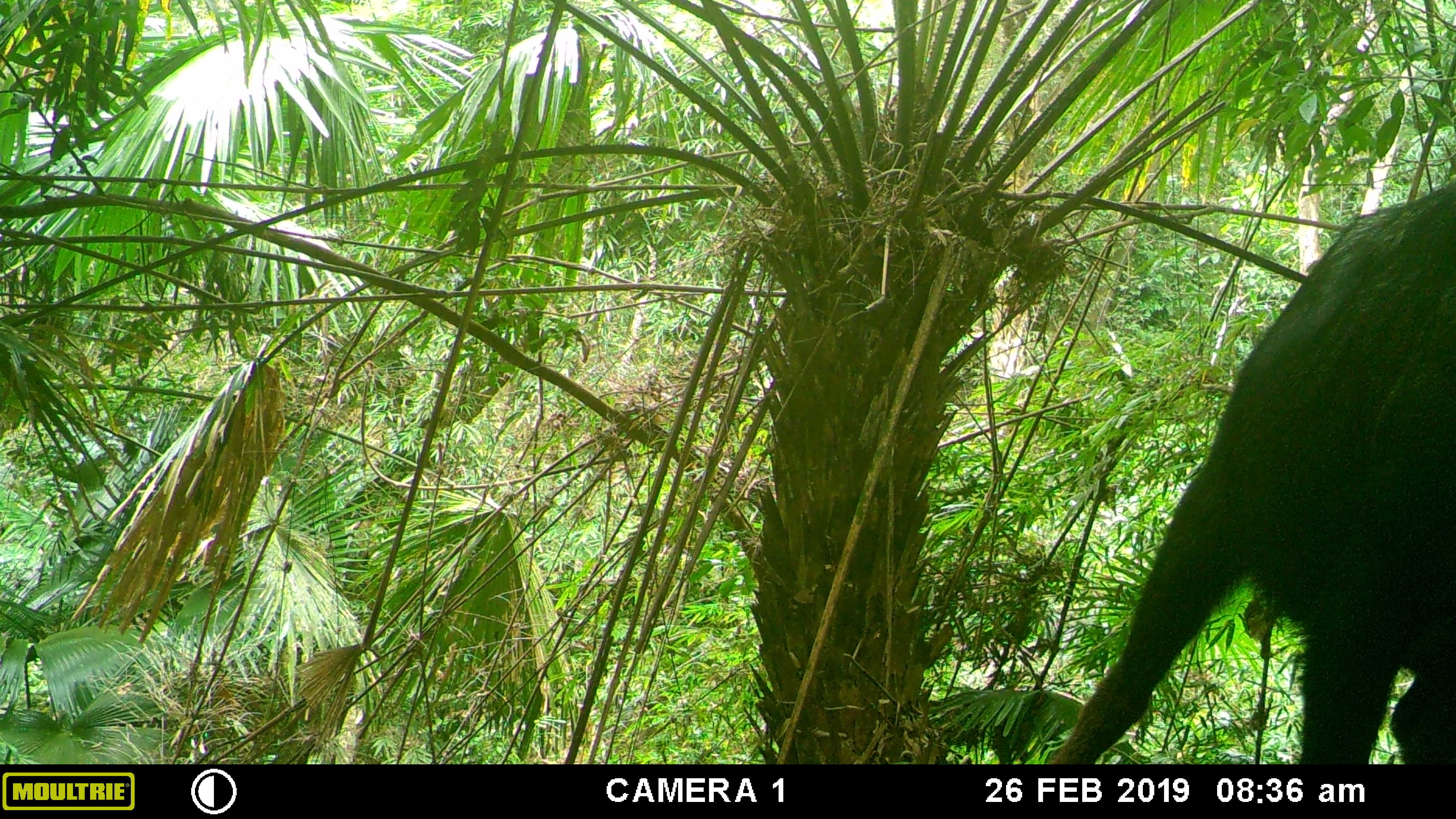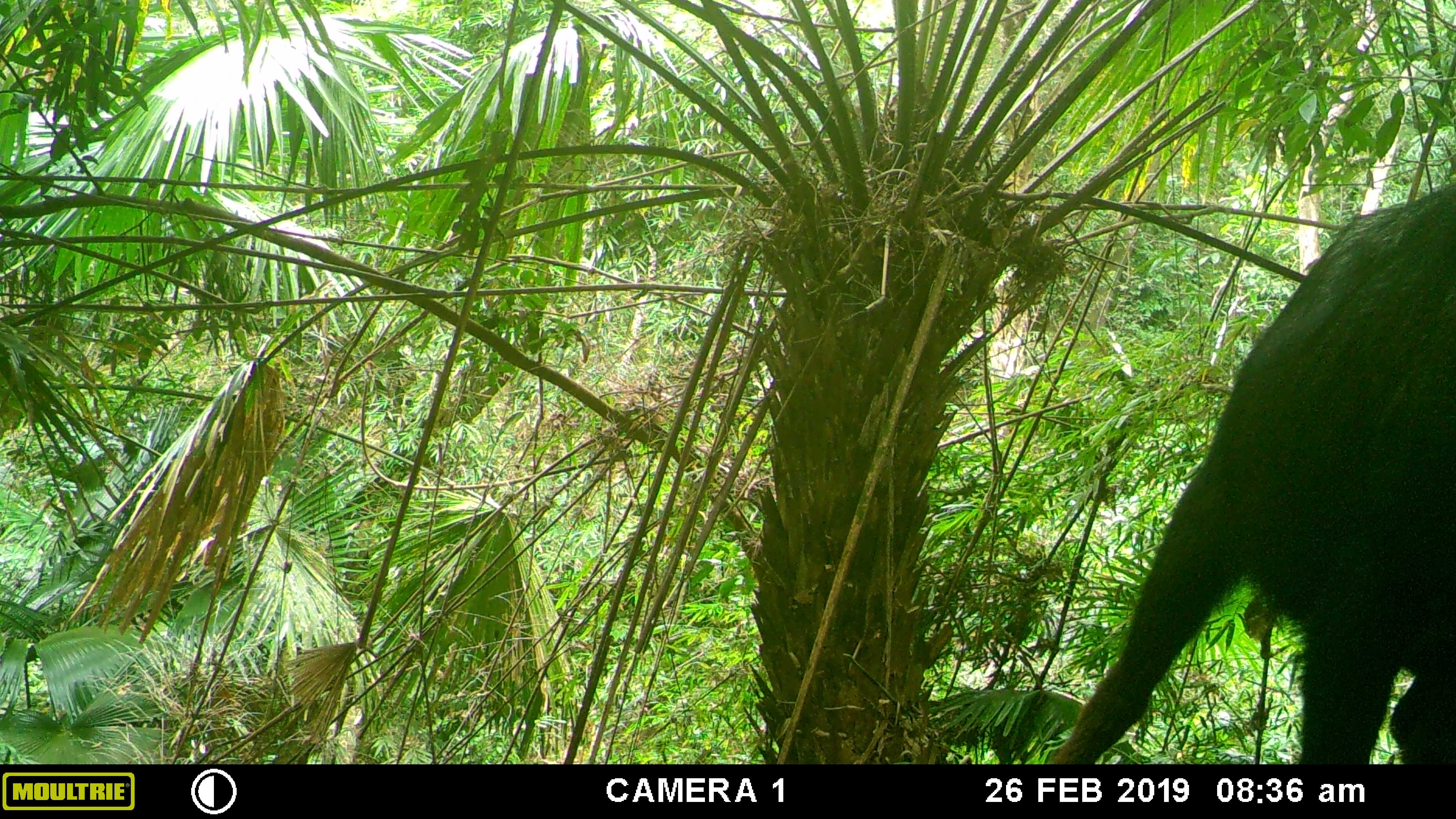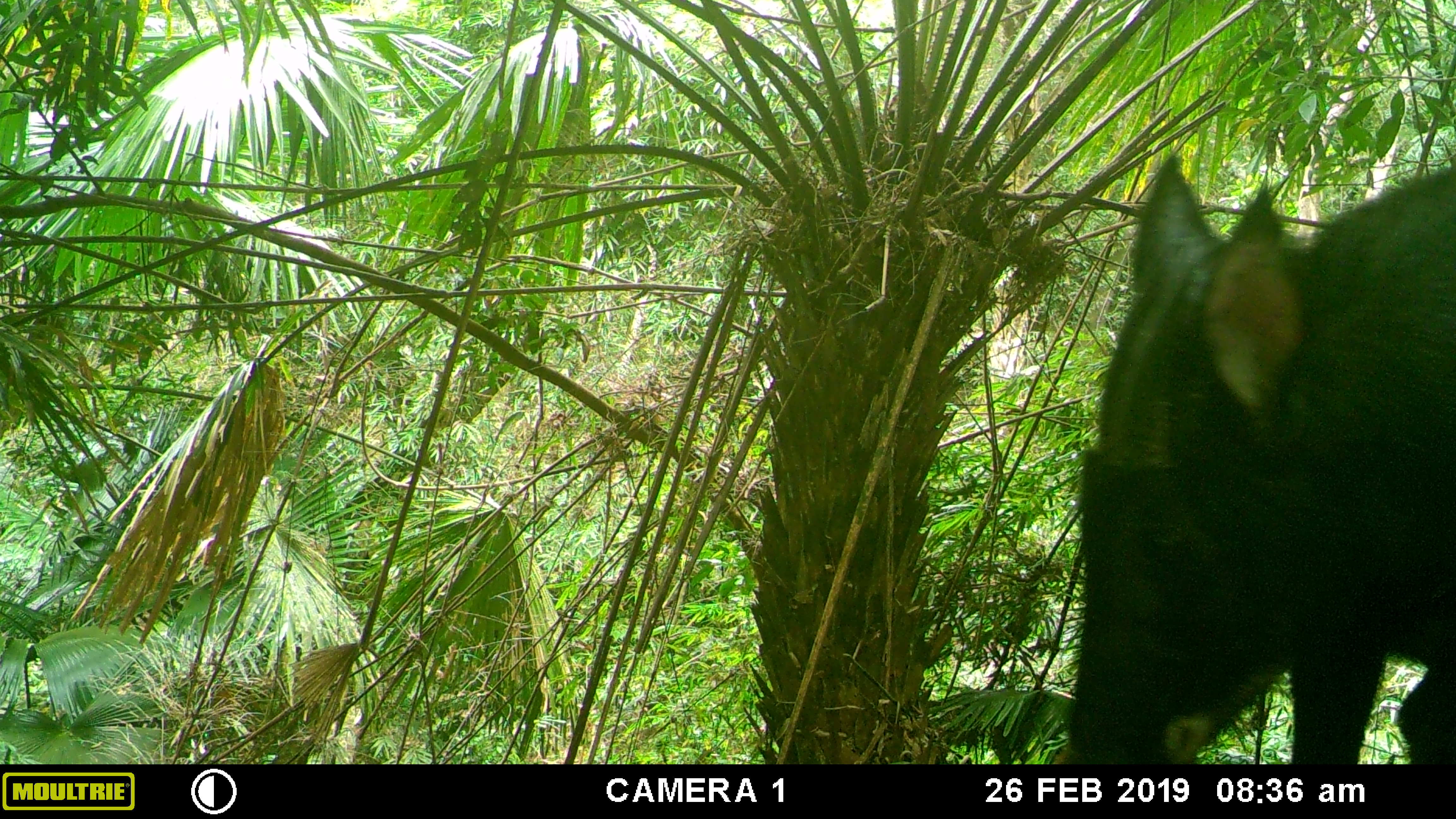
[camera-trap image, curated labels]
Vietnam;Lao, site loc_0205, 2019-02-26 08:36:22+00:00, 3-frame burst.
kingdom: Animalia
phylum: Chordata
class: Mammalia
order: Artiodactyla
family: Bovidae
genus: Capricornis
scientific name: Capricornis sumatraensis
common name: chinese serow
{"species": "chinese serow (Capricornis sumatraensis)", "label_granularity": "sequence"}